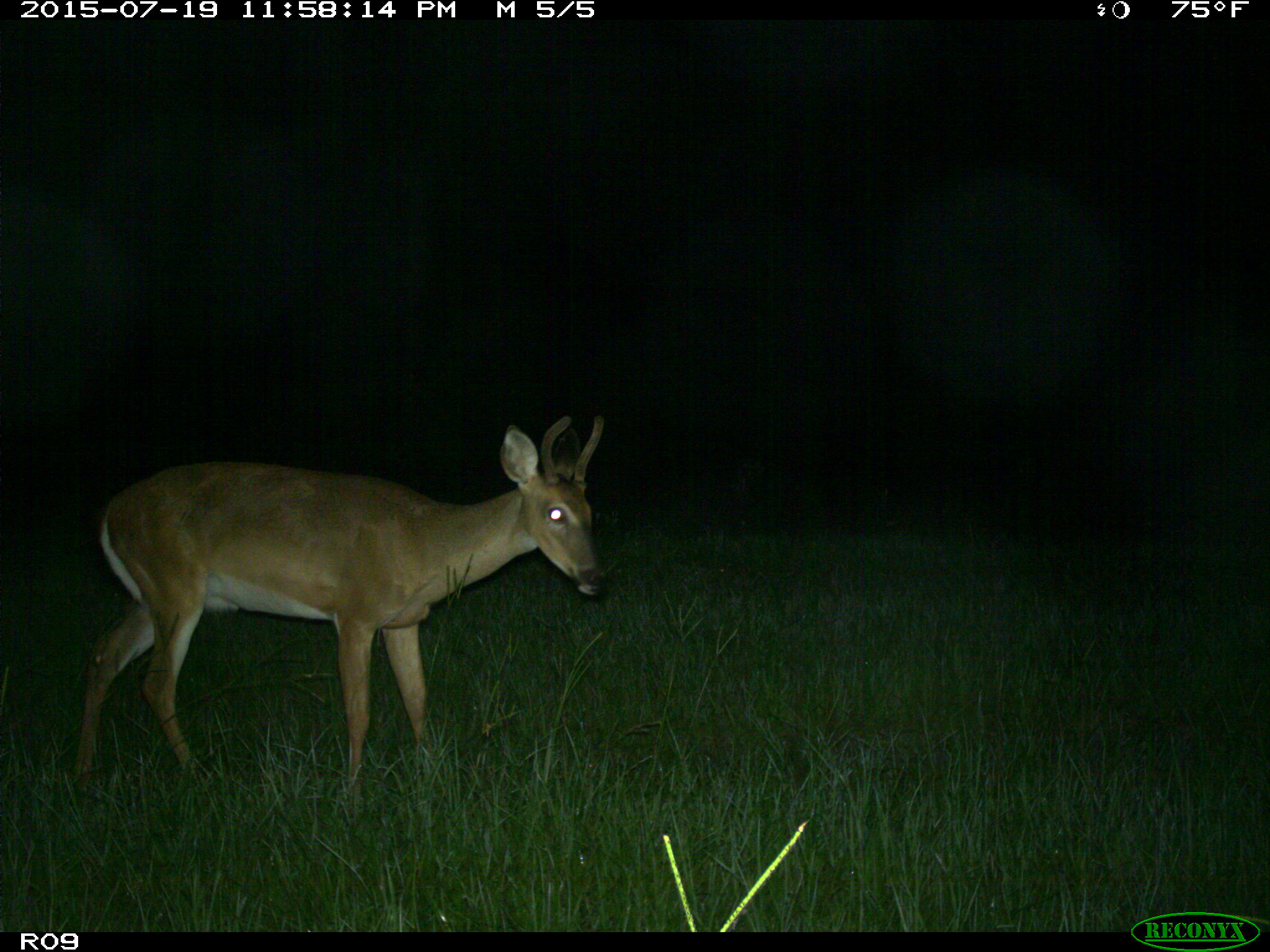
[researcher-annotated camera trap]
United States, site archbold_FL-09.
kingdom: Animalia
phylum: Chordata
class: Mammalia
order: Artiodactyla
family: Cervidae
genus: Odocoileus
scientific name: Odocoileus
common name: deer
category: unidentified deer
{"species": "unidentified deer (deer) (Odocoileus)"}